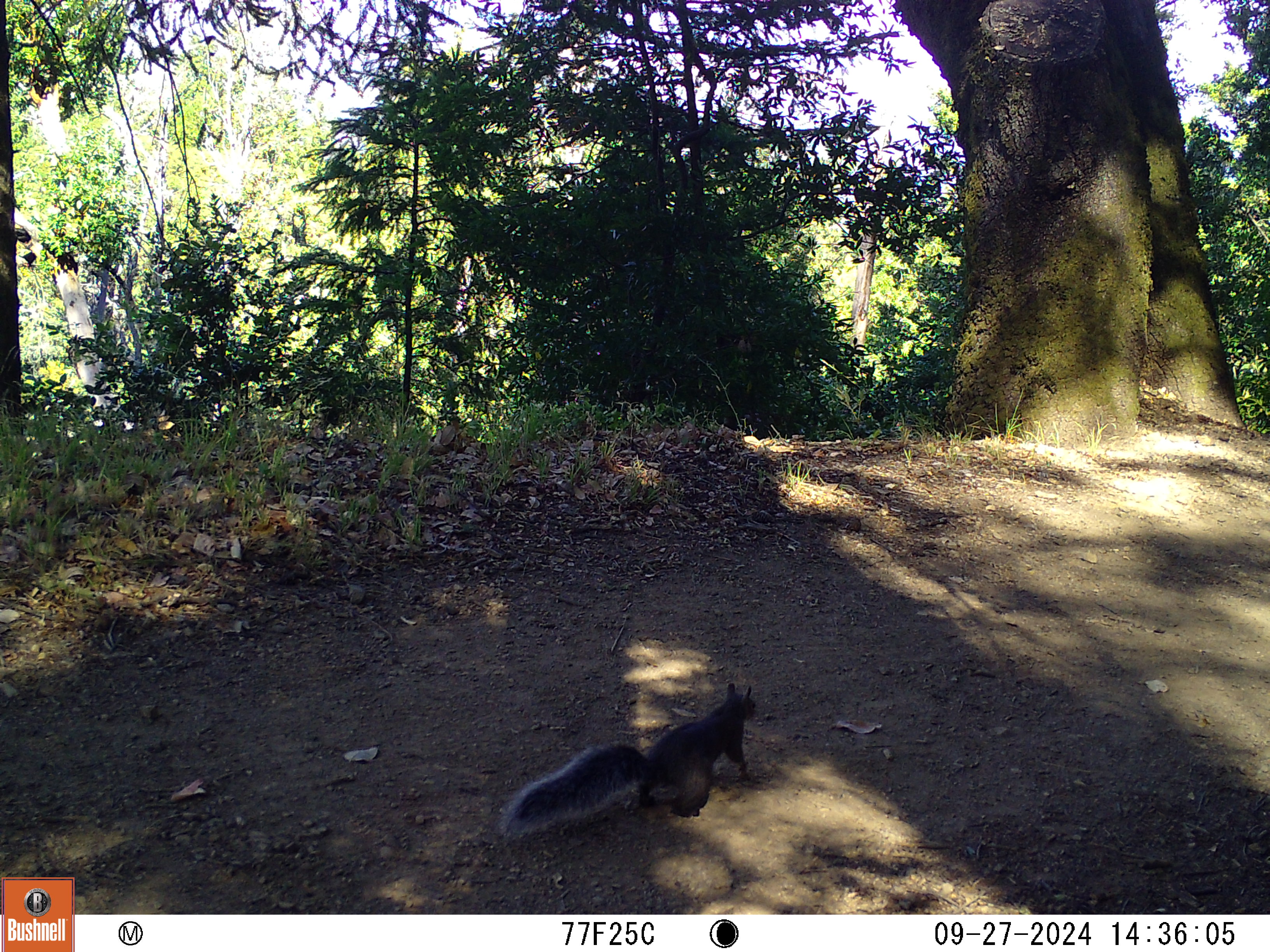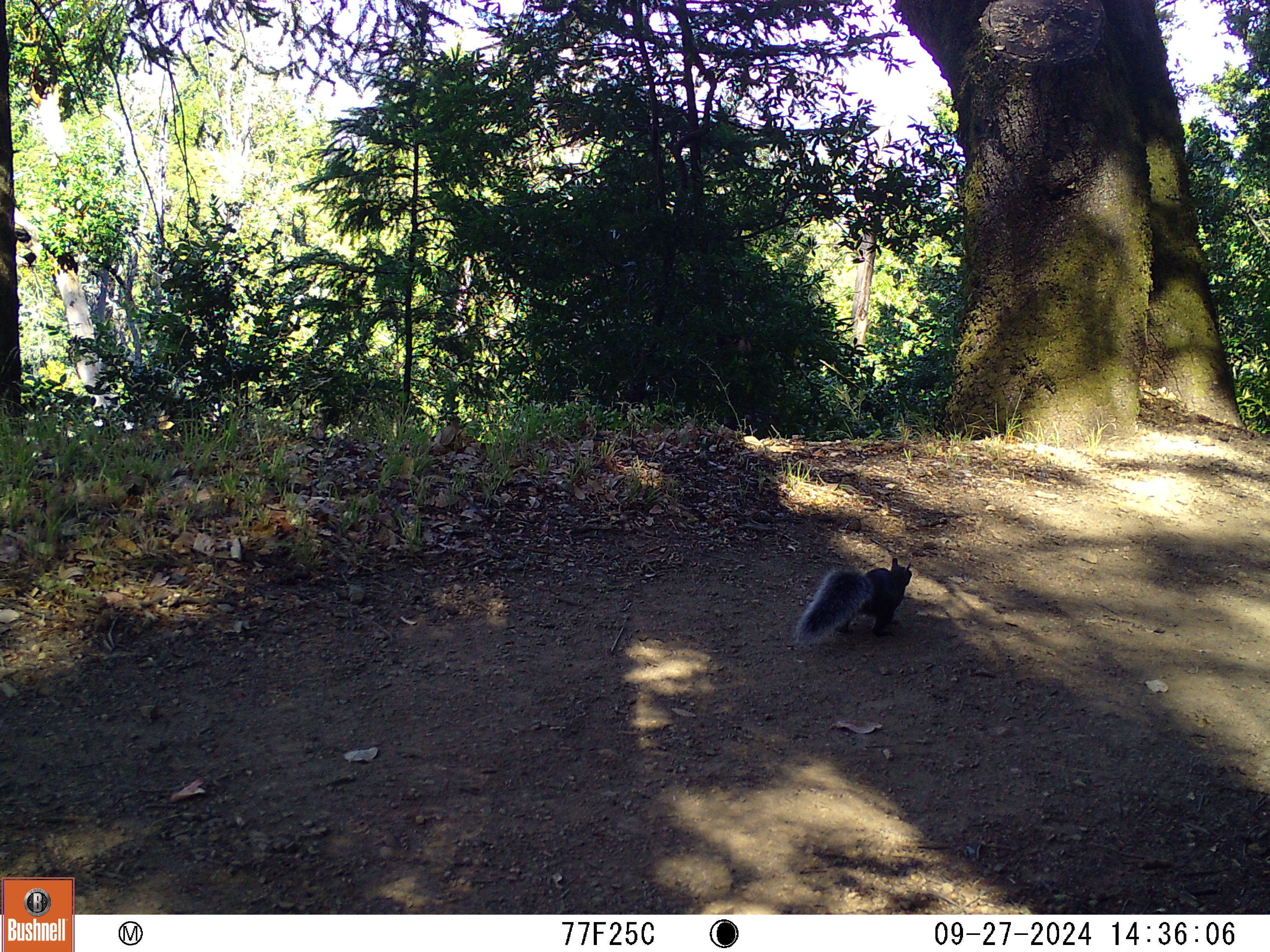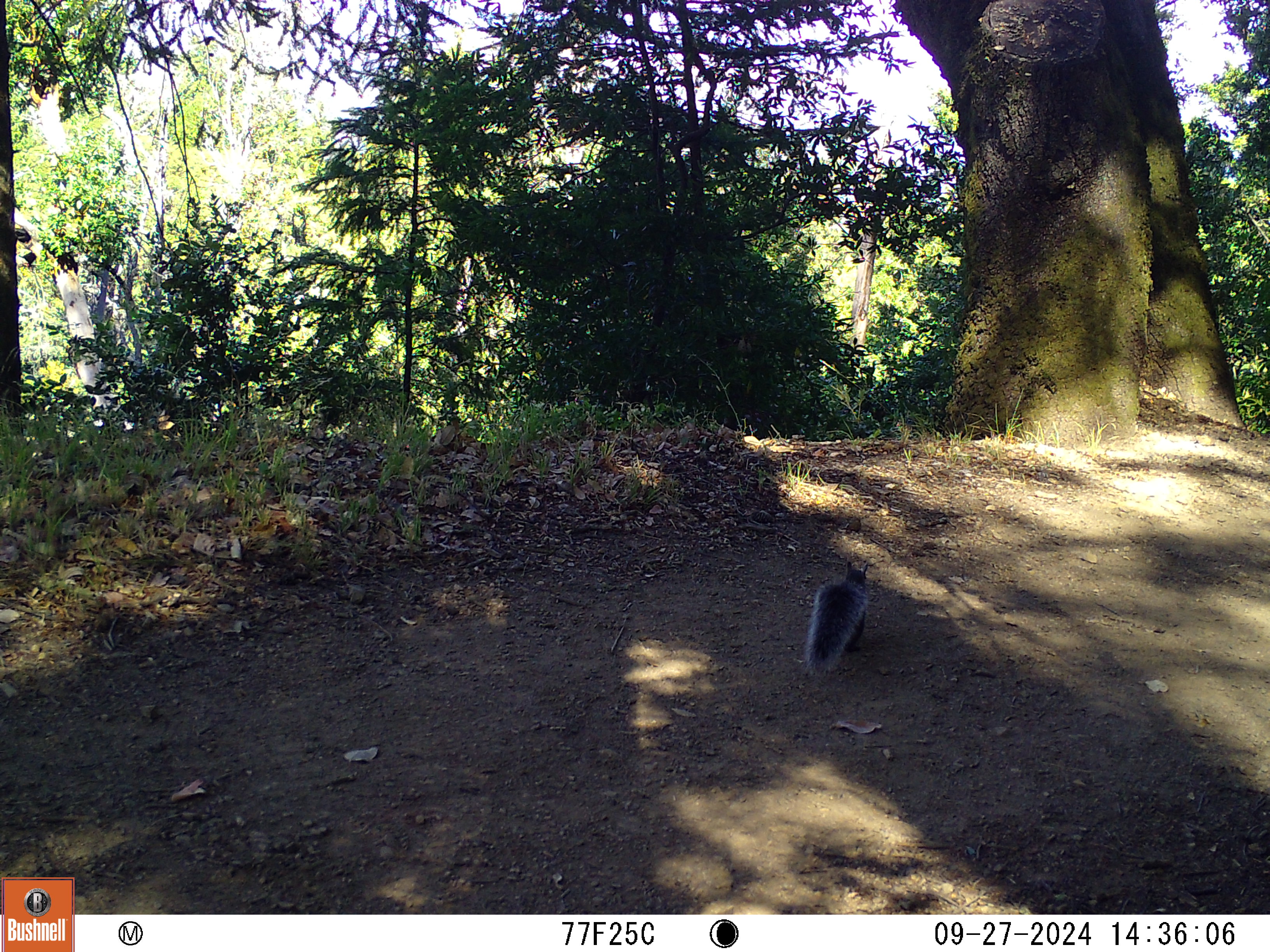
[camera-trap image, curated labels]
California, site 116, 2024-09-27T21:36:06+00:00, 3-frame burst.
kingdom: Animalia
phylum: Chordata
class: Mammalia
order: Rodentia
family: Sciuridae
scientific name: Sciuridae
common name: squirrel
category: unknown squirrel